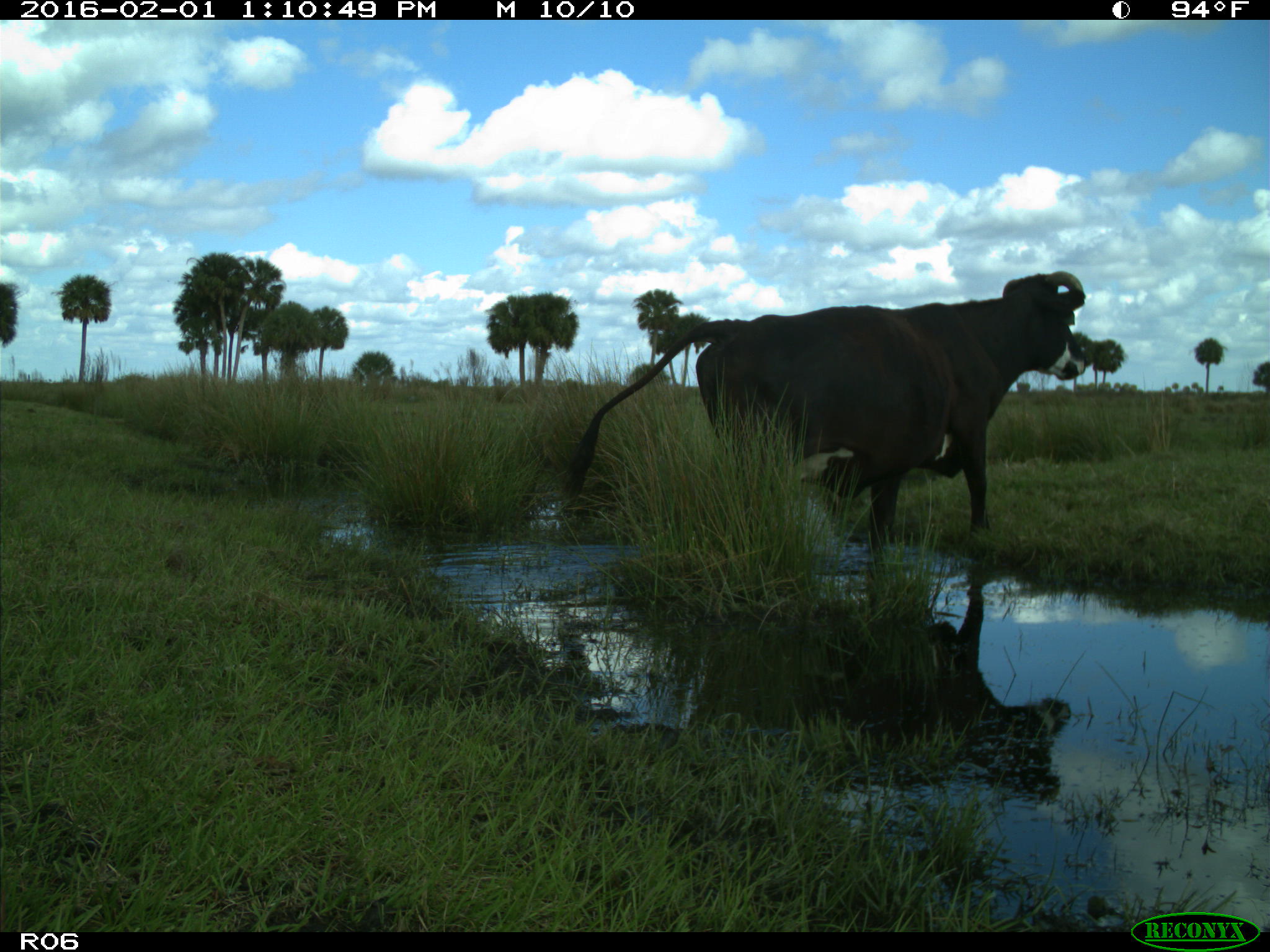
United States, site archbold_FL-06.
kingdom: Animalia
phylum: Chordata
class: Mammalia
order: Artiodactyla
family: Bovidae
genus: Bos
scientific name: Bos taurus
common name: domestic cow